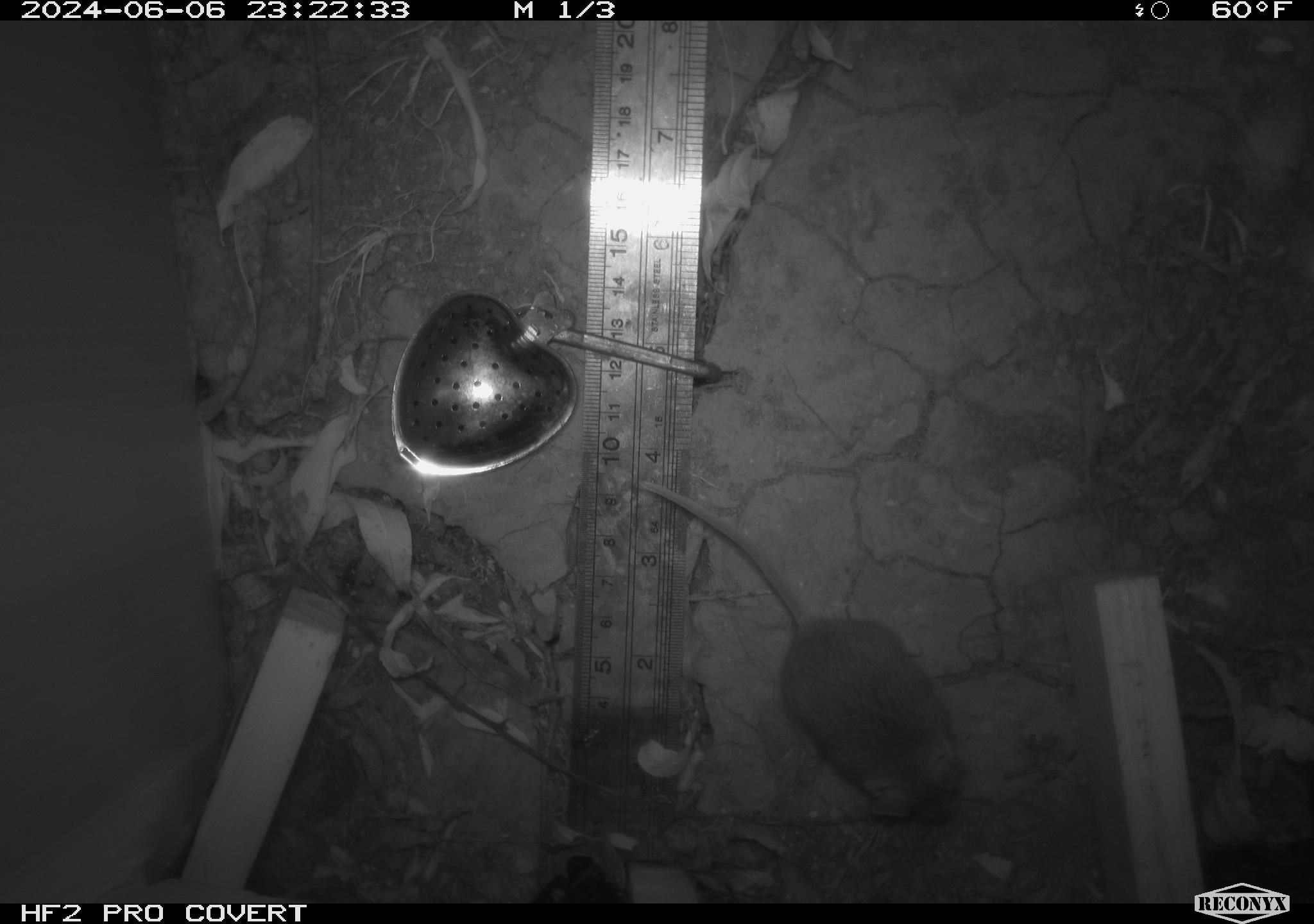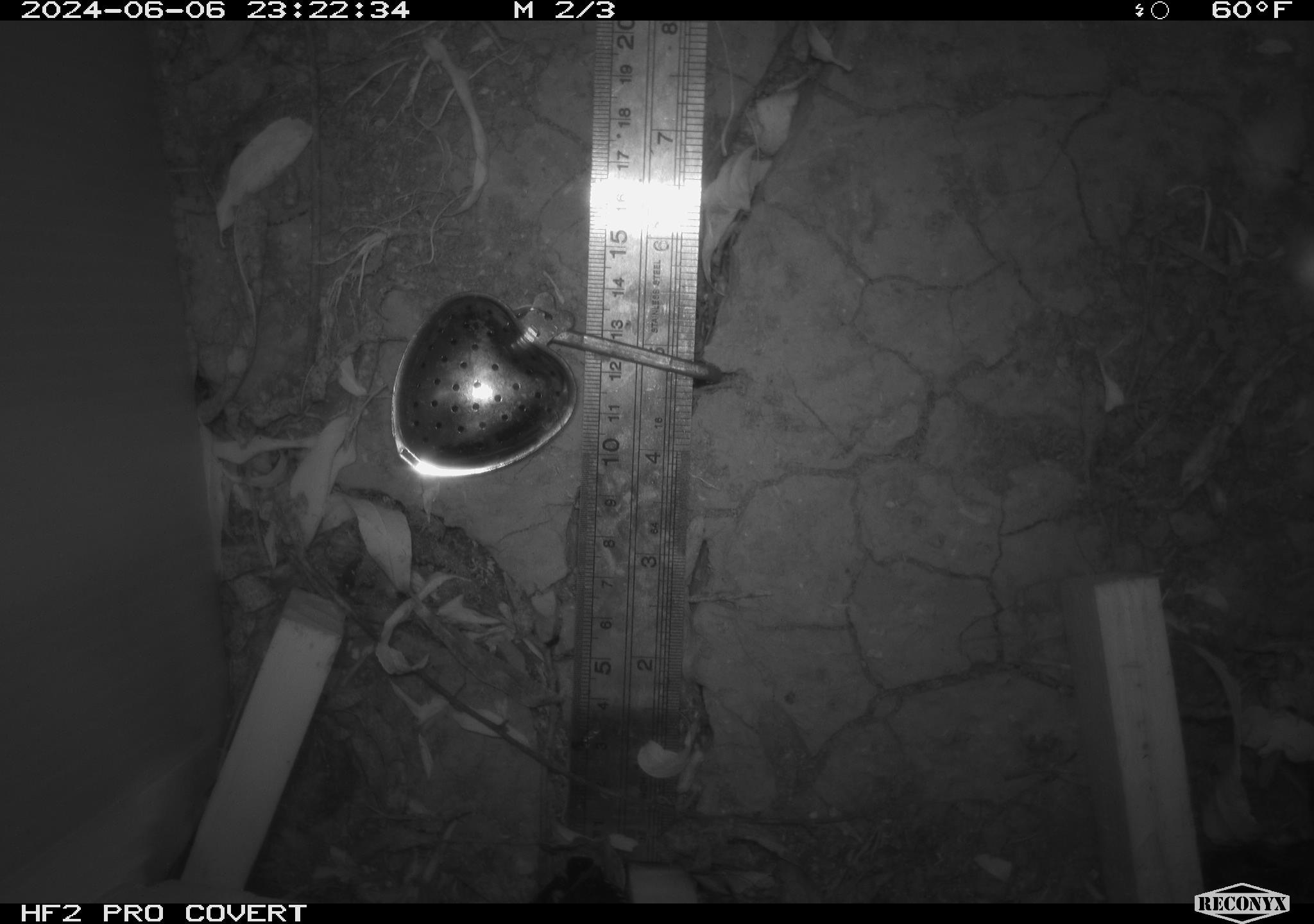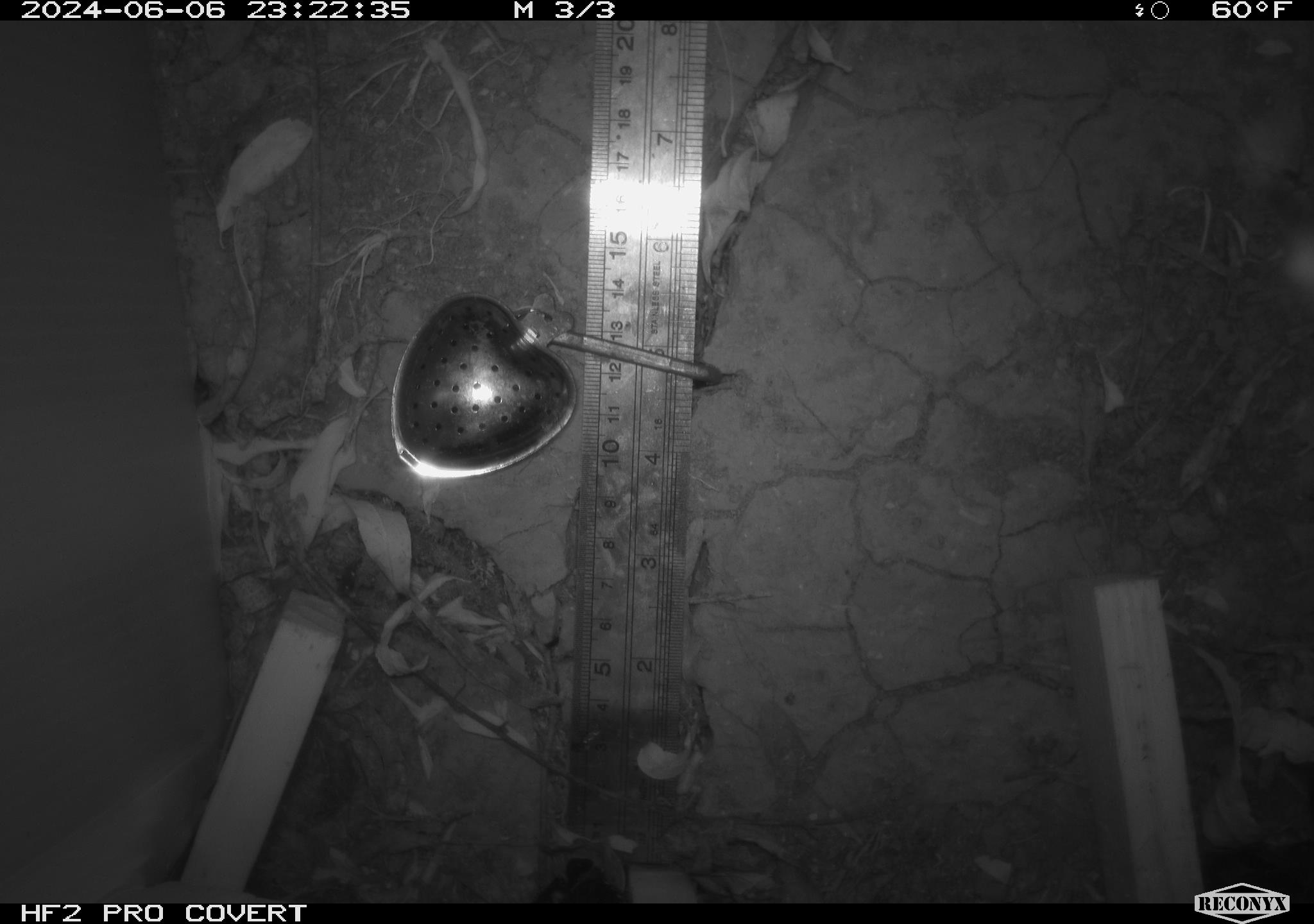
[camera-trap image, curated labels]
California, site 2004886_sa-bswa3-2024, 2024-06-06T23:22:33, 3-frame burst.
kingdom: Animalia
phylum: Chordata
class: Mammalia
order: Rodentia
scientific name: Rodentia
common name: mouse species